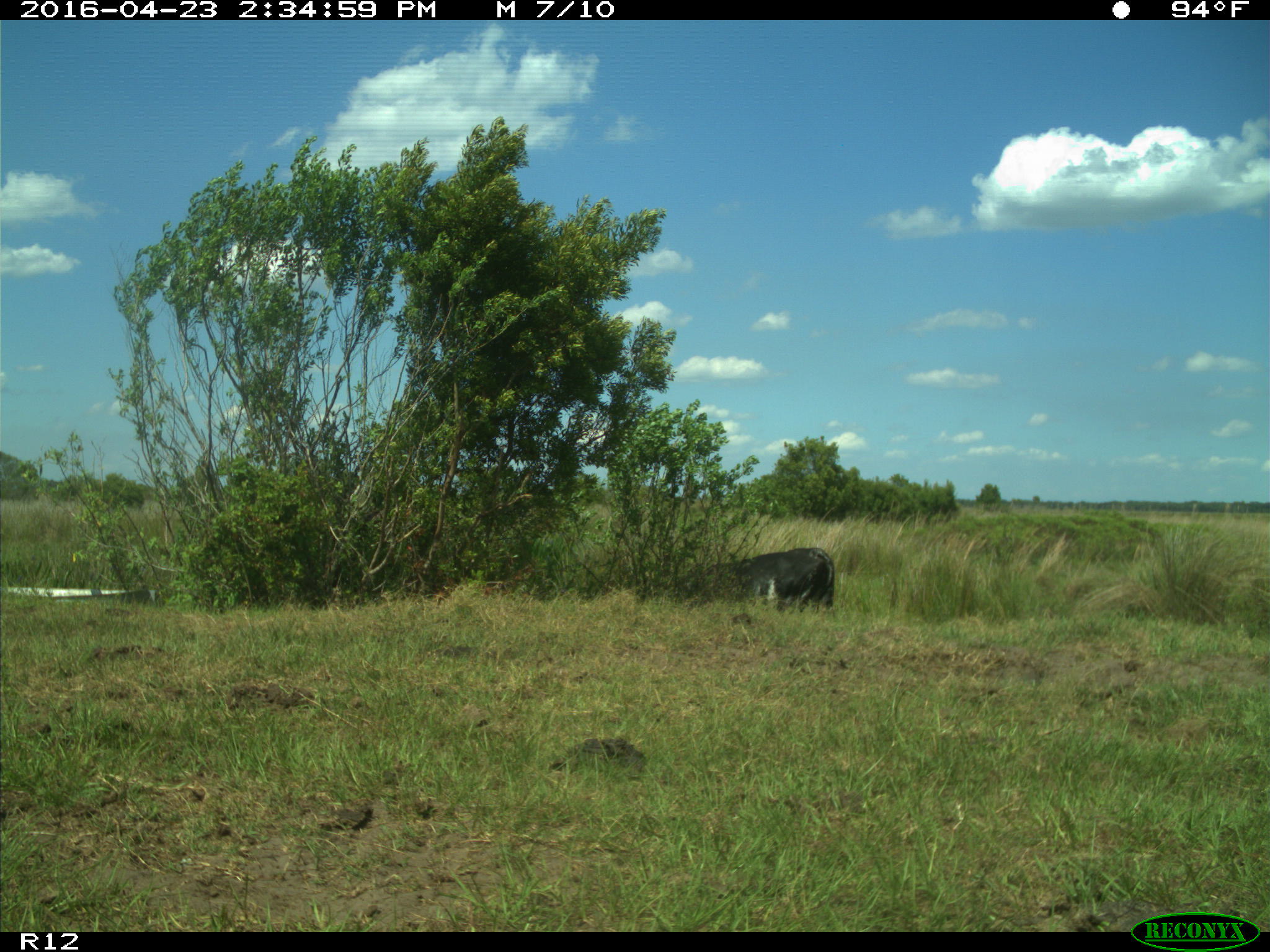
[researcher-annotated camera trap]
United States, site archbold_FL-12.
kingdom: Animalia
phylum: Chordata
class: Mammalia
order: Artiodactyla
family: Bovidae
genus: Bos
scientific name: Bos taurus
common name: domestic cow